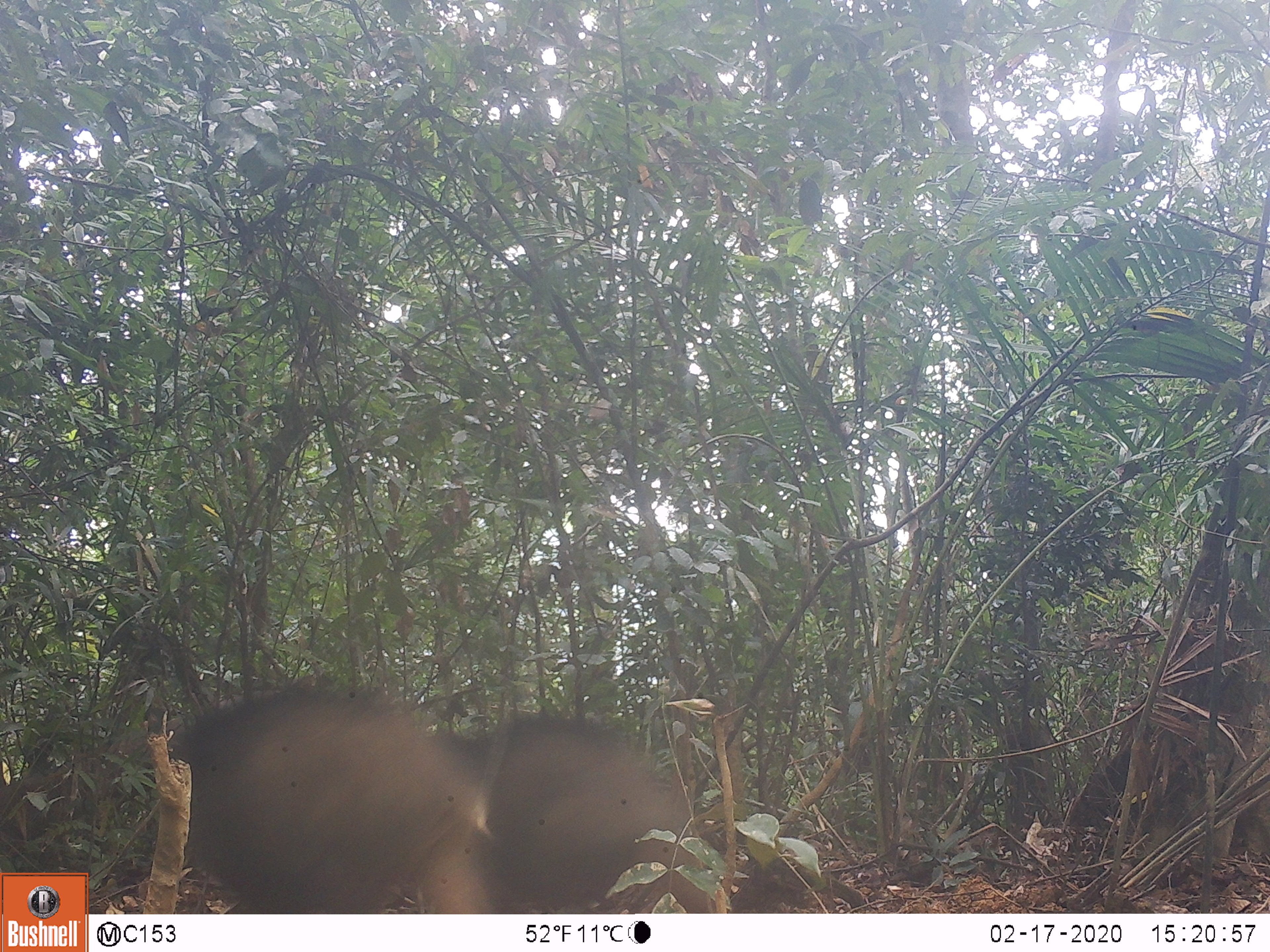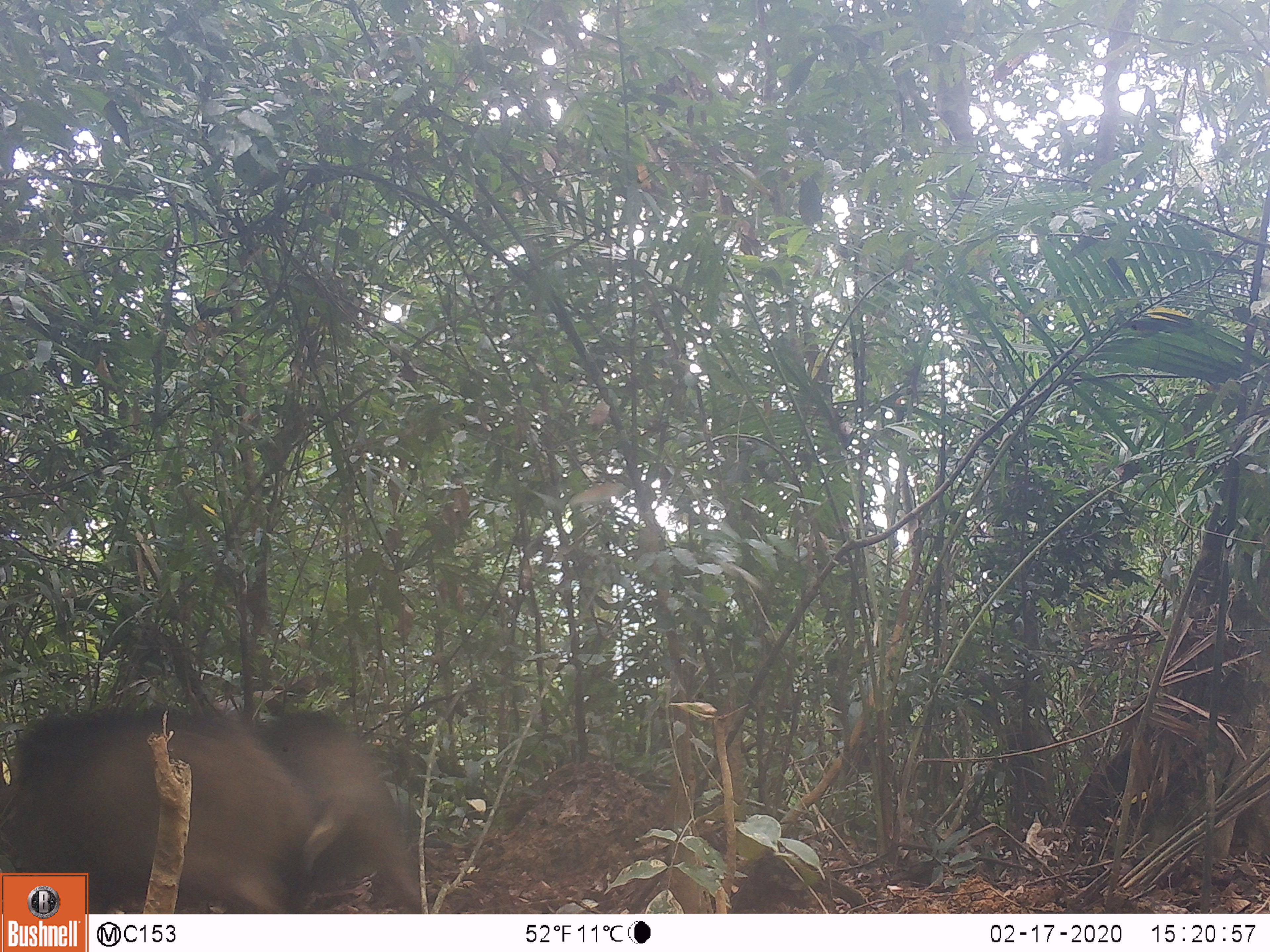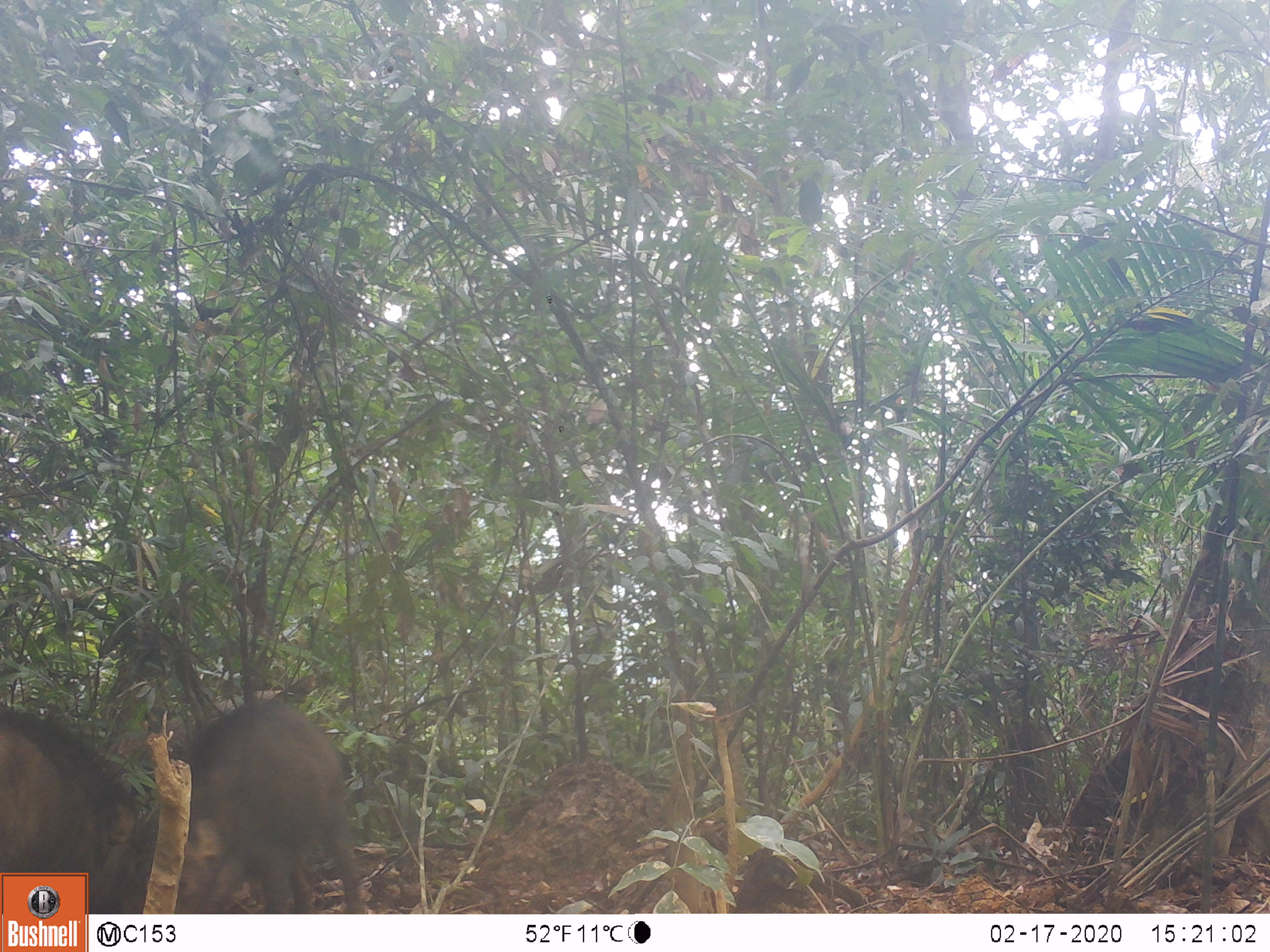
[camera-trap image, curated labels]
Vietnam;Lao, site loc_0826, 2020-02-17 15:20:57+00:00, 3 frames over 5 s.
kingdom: Animalia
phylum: Chordata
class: Mammalia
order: Artiodactyla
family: Suidae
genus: Sus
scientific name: Sus scrofa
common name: eurasian wild pig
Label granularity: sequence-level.